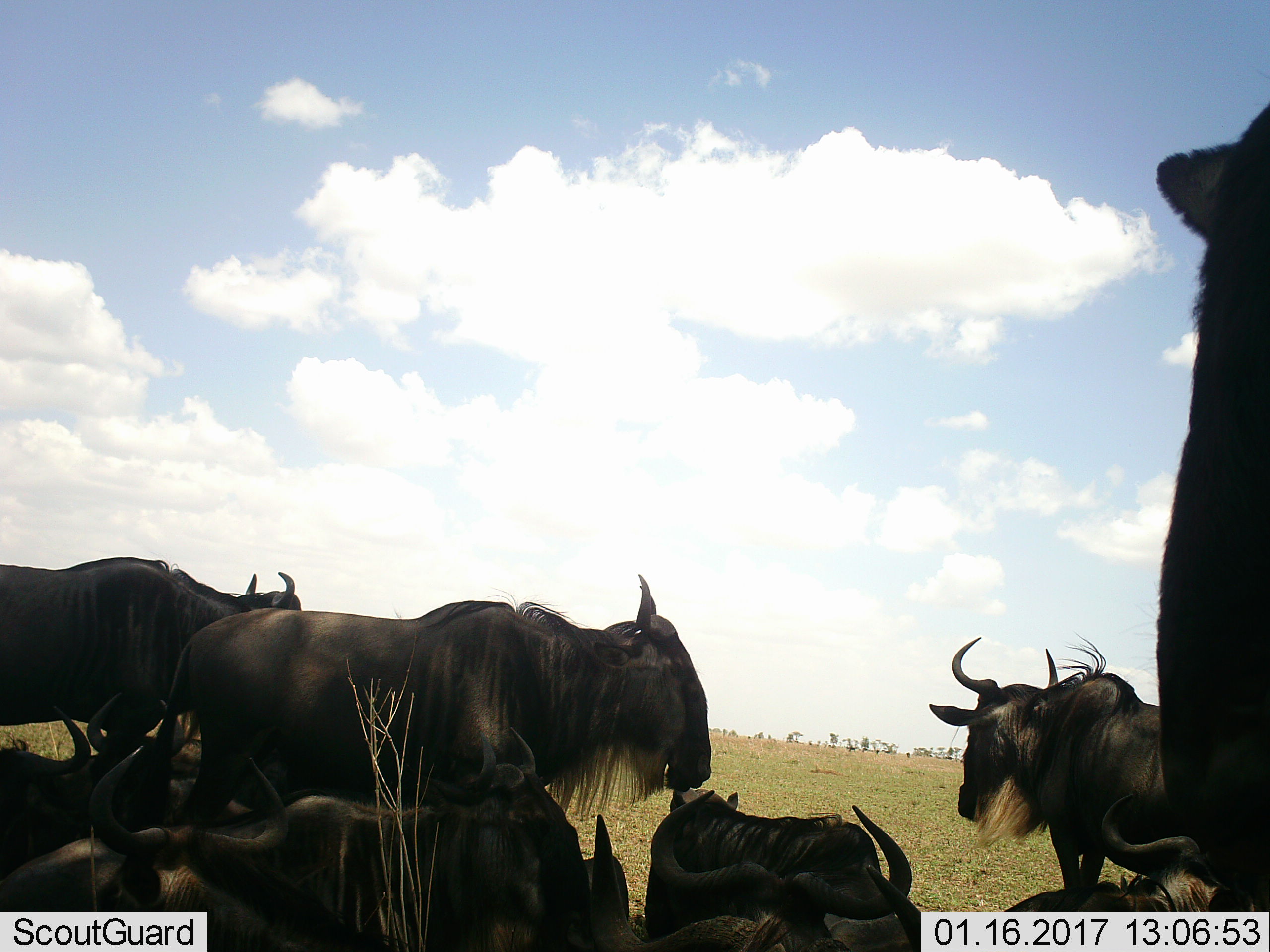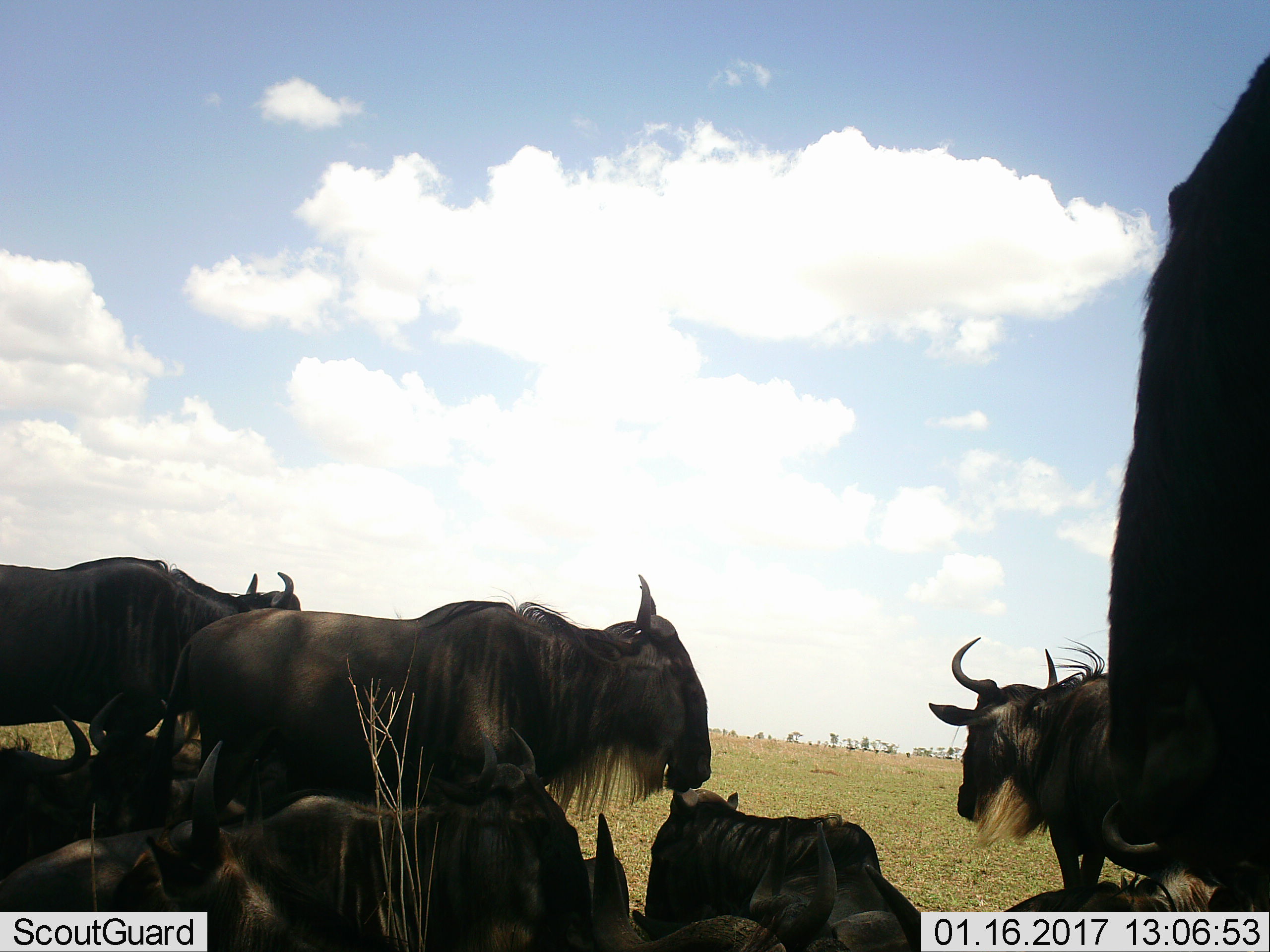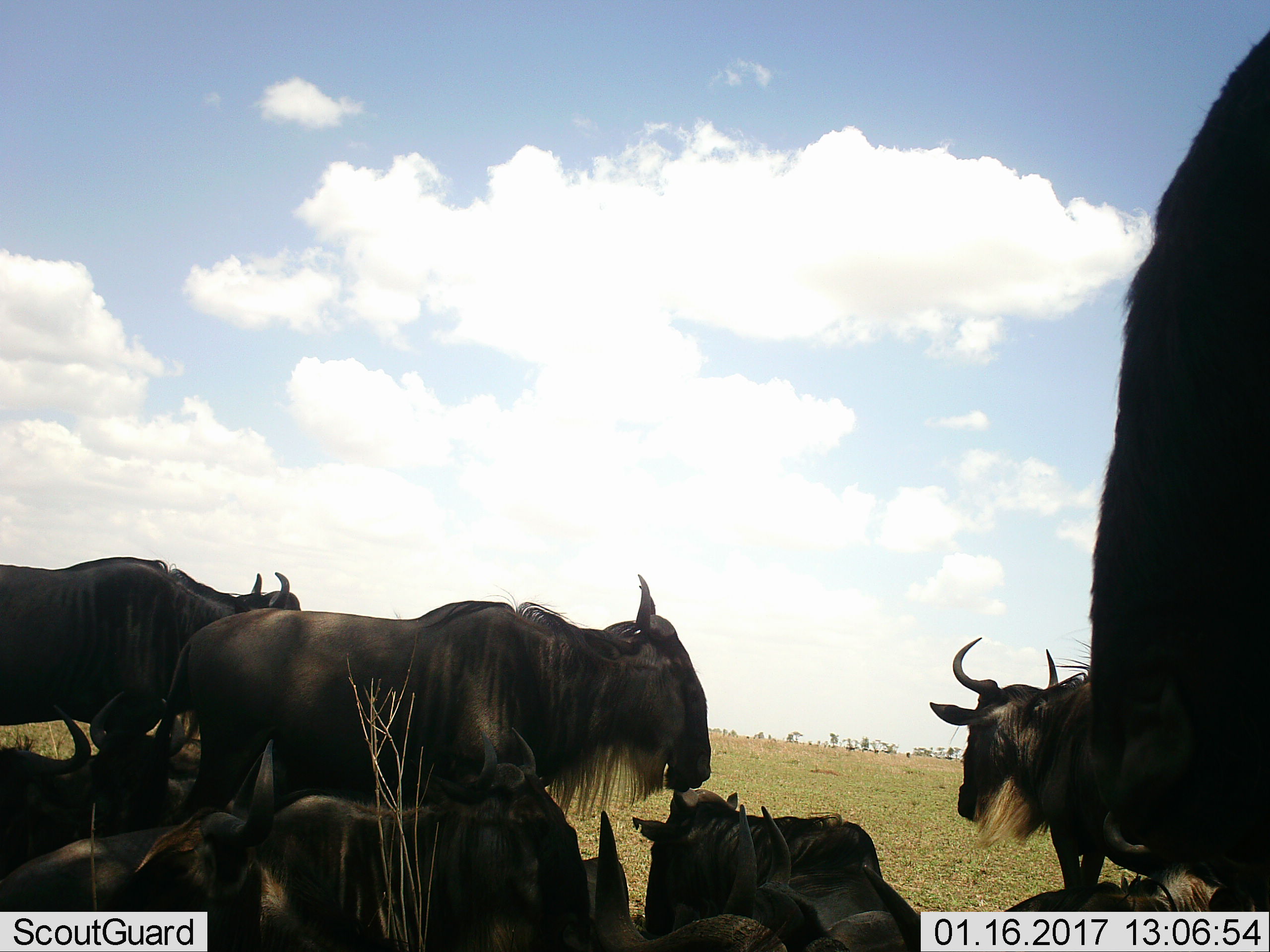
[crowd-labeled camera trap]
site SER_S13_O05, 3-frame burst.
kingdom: Animalia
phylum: Chordata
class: Mammalia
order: Artiodactyla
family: Bovidae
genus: Connochaetes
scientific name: Connochaetes taurinus taurinus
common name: blue wildebeest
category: wildebeestblue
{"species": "wildebeestblue (blue wildebeest) (Connochaetes taurinus taurinus)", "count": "10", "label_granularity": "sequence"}